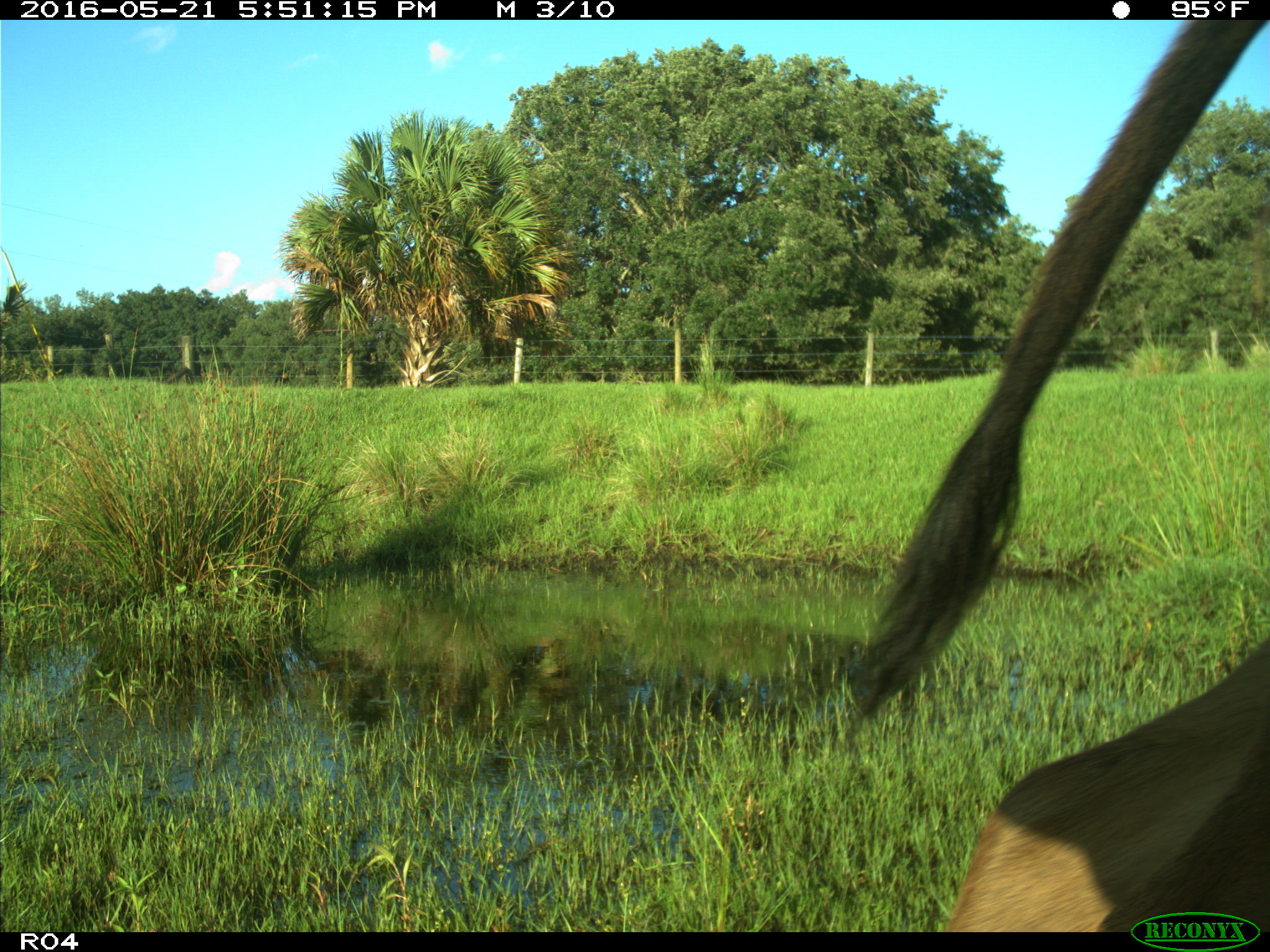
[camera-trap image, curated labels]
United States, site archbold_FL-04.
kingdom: Animalia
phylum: Chordata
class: Mammalia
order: Artiodactyla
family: Bovidae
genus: Bos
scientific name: Bos taurus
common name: domestic cow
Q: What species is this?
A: Bos taurus (domestic cow).